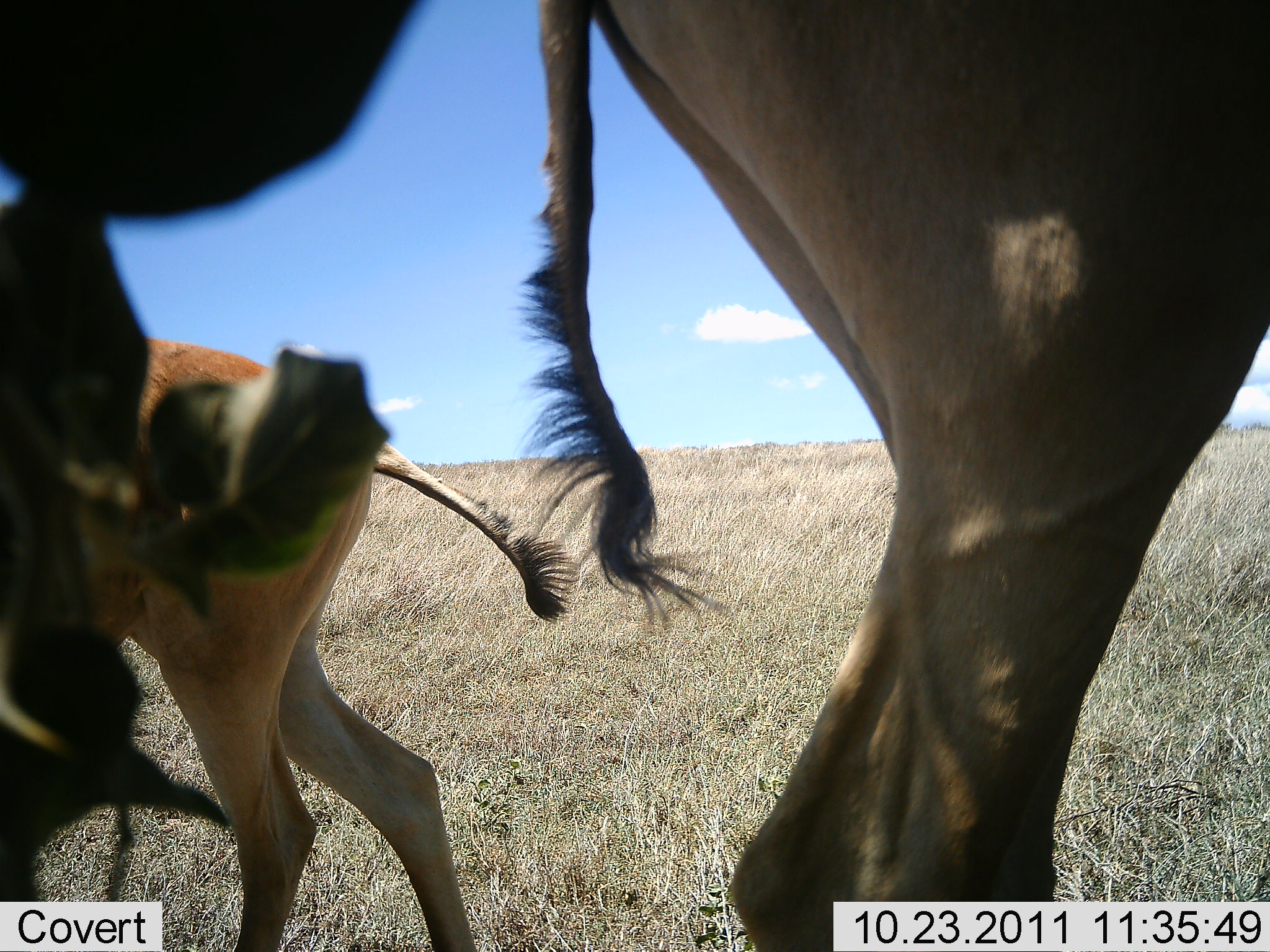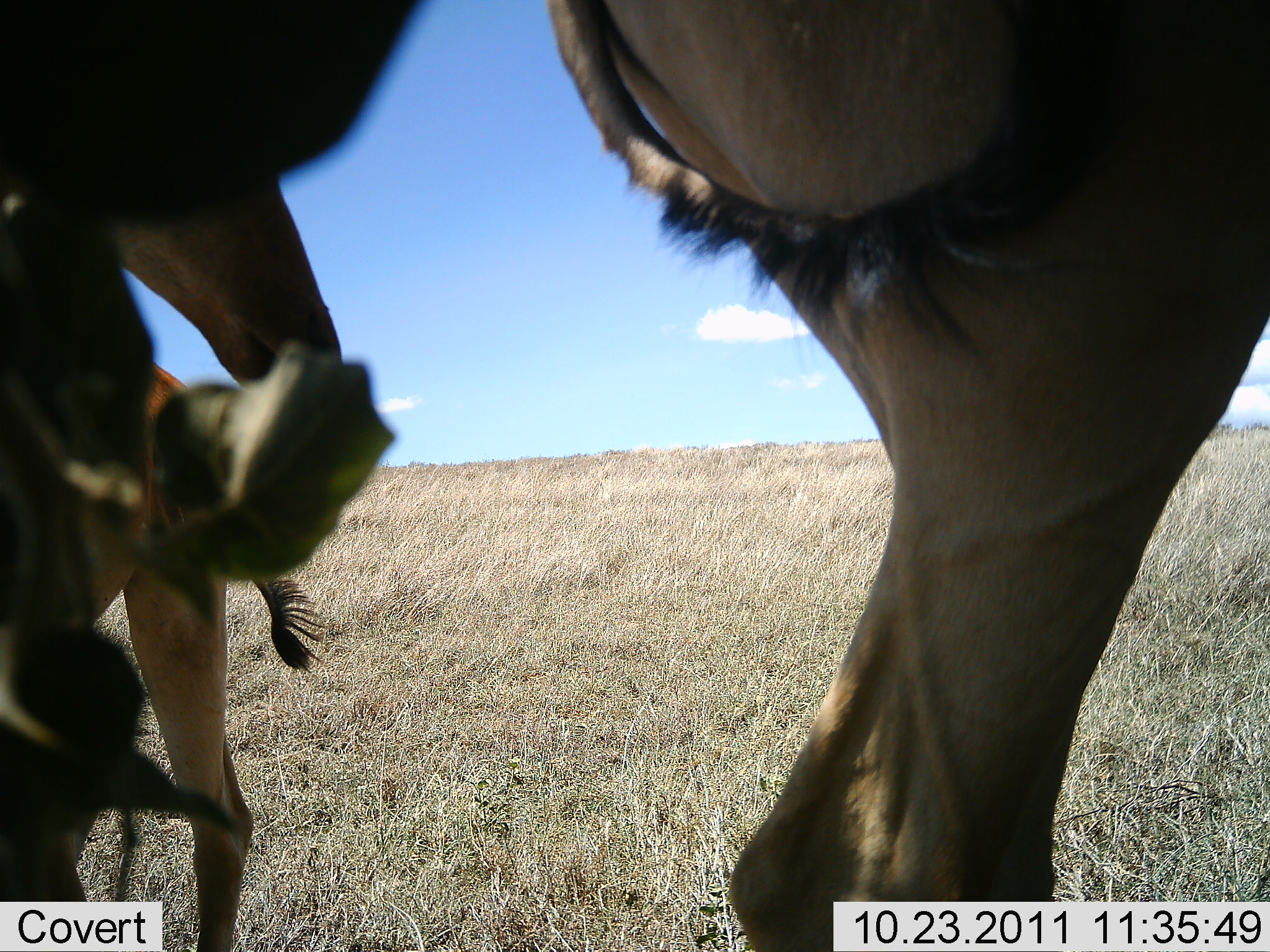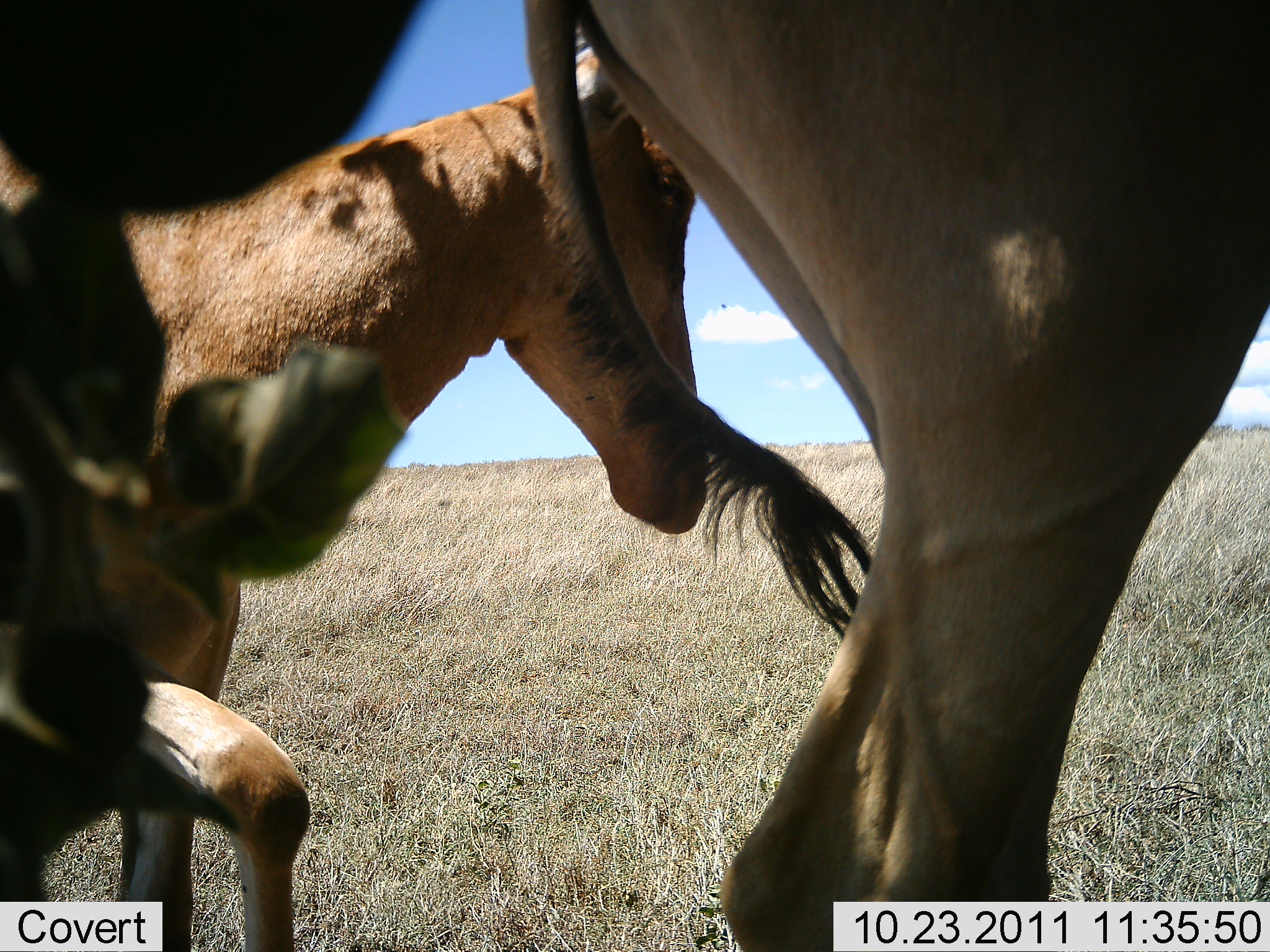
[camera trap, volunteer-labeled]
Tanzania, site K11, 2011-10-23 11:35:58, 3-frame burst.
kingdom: Animalia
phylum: Chordata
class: Mammalia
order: Artiodactyla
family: Bovidae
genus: Alcelaphus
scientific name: Alcelaphus buselaphus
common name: hartebeest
Hartebeest (Alcelaphus buselaphus), count 3. Behavior (volunteer vote fractions): standing 64%, resting 0%, moving 64%, interacting 18%. Young present (vote fraction): 27%. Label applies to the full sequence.